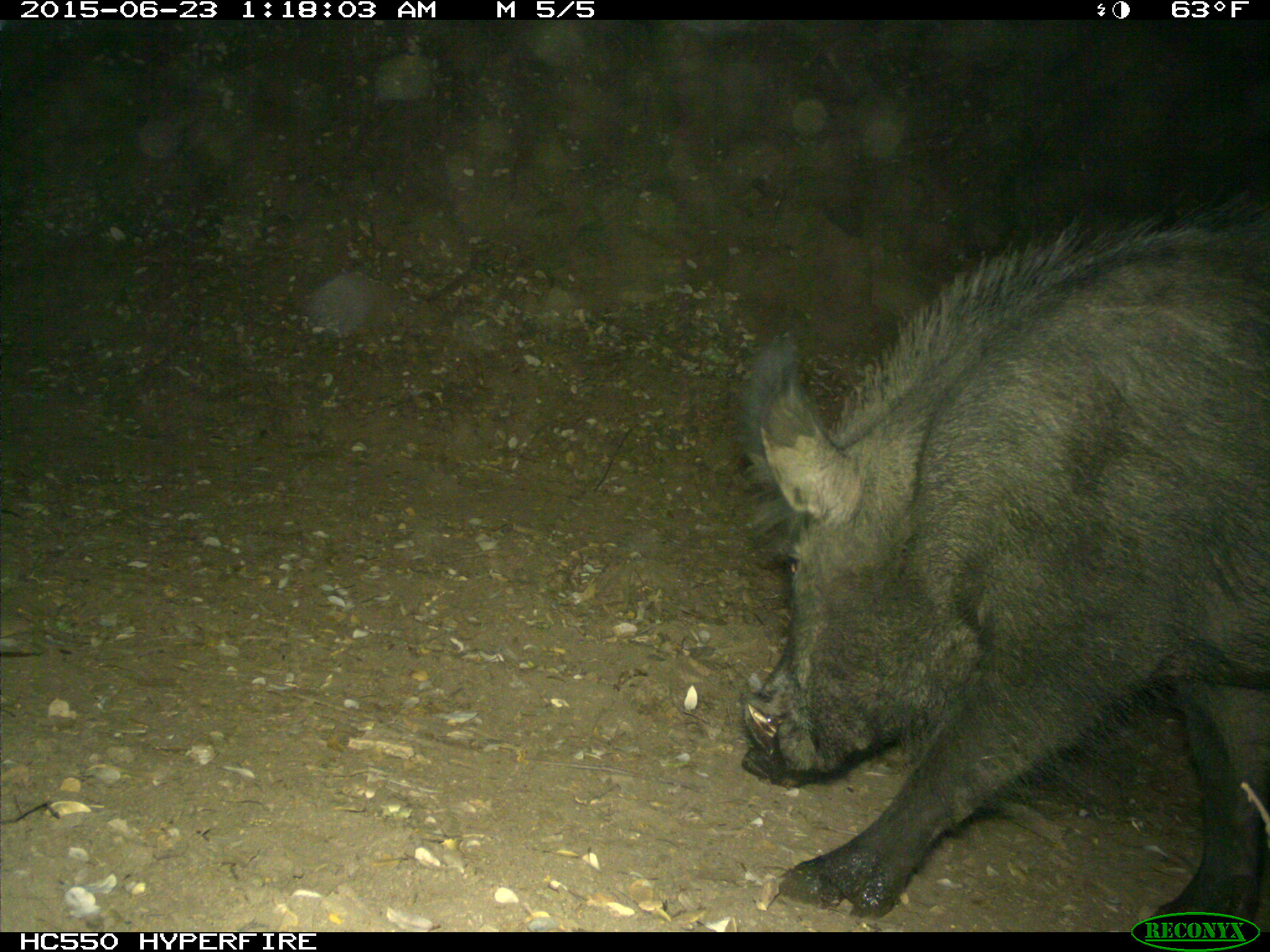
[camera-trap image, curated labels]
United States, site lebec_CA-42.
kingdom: Animalia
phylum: Chordata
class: Mammalia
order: Artiodactyla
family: Suidae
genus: Sus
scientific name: Sus scrofa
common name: wild boar